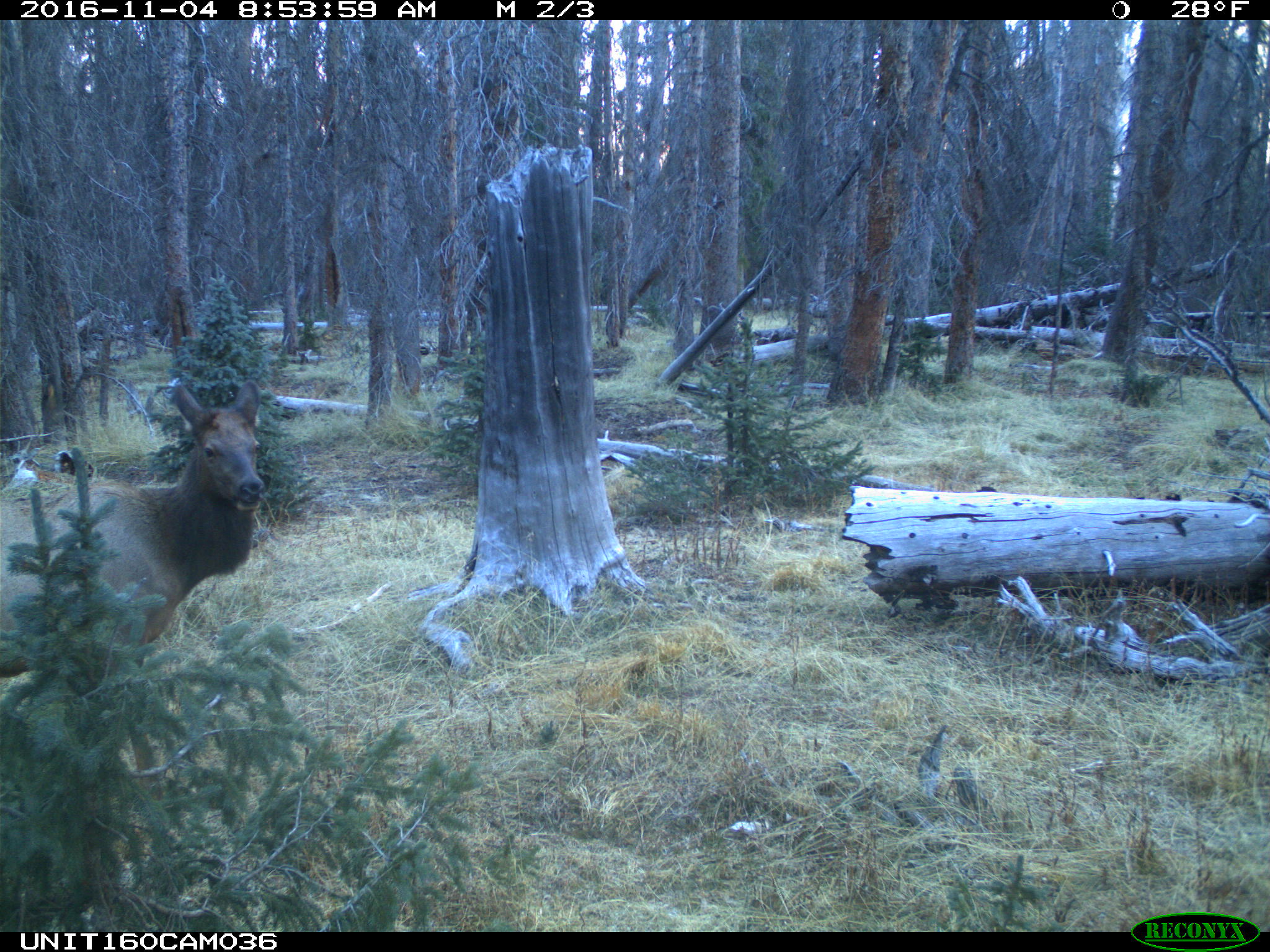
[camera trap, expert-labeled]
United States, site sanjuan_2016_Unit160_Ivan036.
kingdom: Animalia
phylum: Chordata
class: Mammalia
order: Artiodactyla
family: Cervidae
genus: Cervus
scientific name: Cervus elaphus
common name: red deer